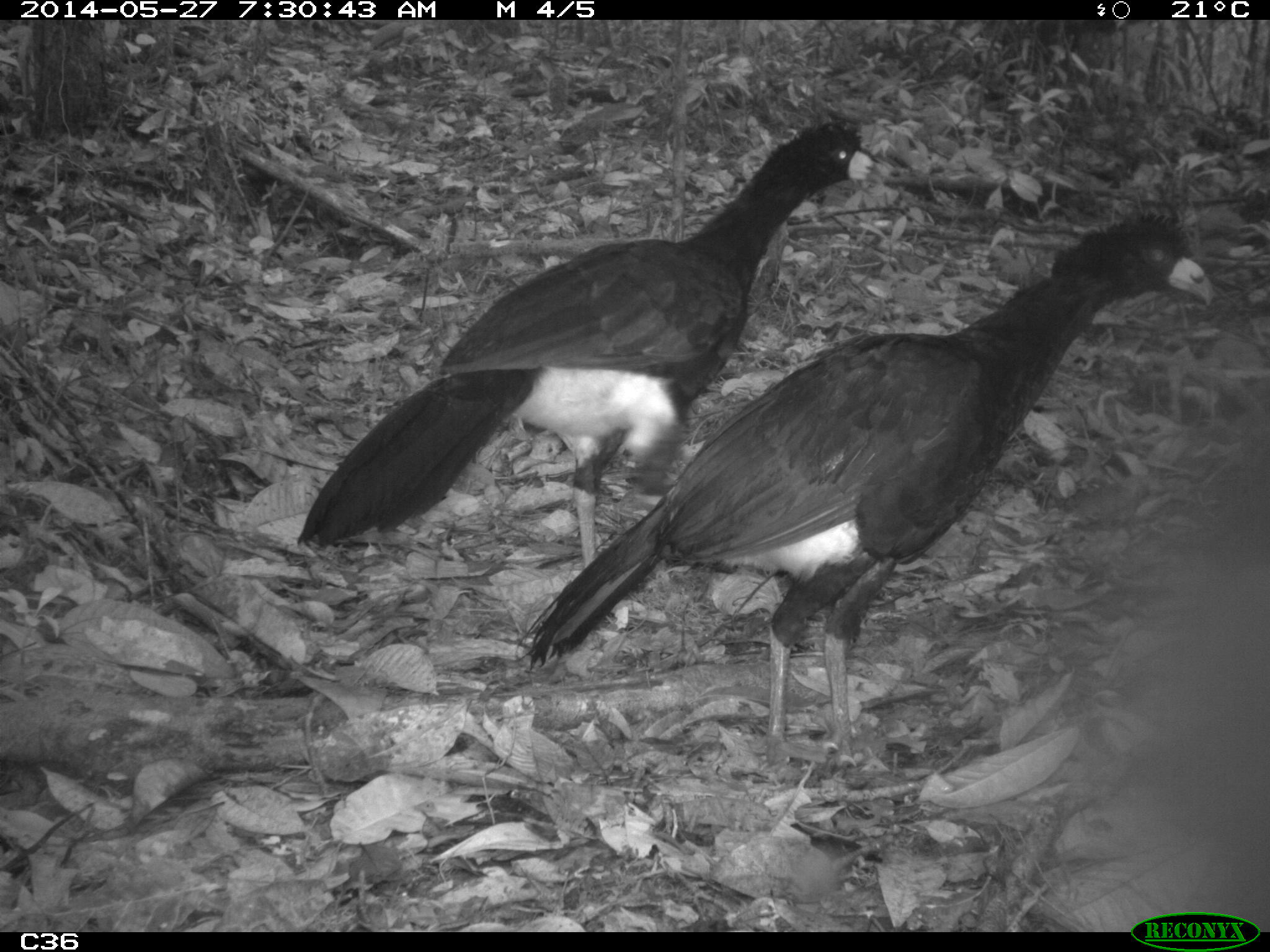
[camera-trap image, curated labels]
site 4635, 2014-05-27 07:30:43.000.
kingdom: Animalia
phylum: Chordata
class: Aves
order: Galliformes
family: Cracidae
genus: Crax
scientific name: Crax alector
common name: black curassow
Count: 2.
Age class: adult.